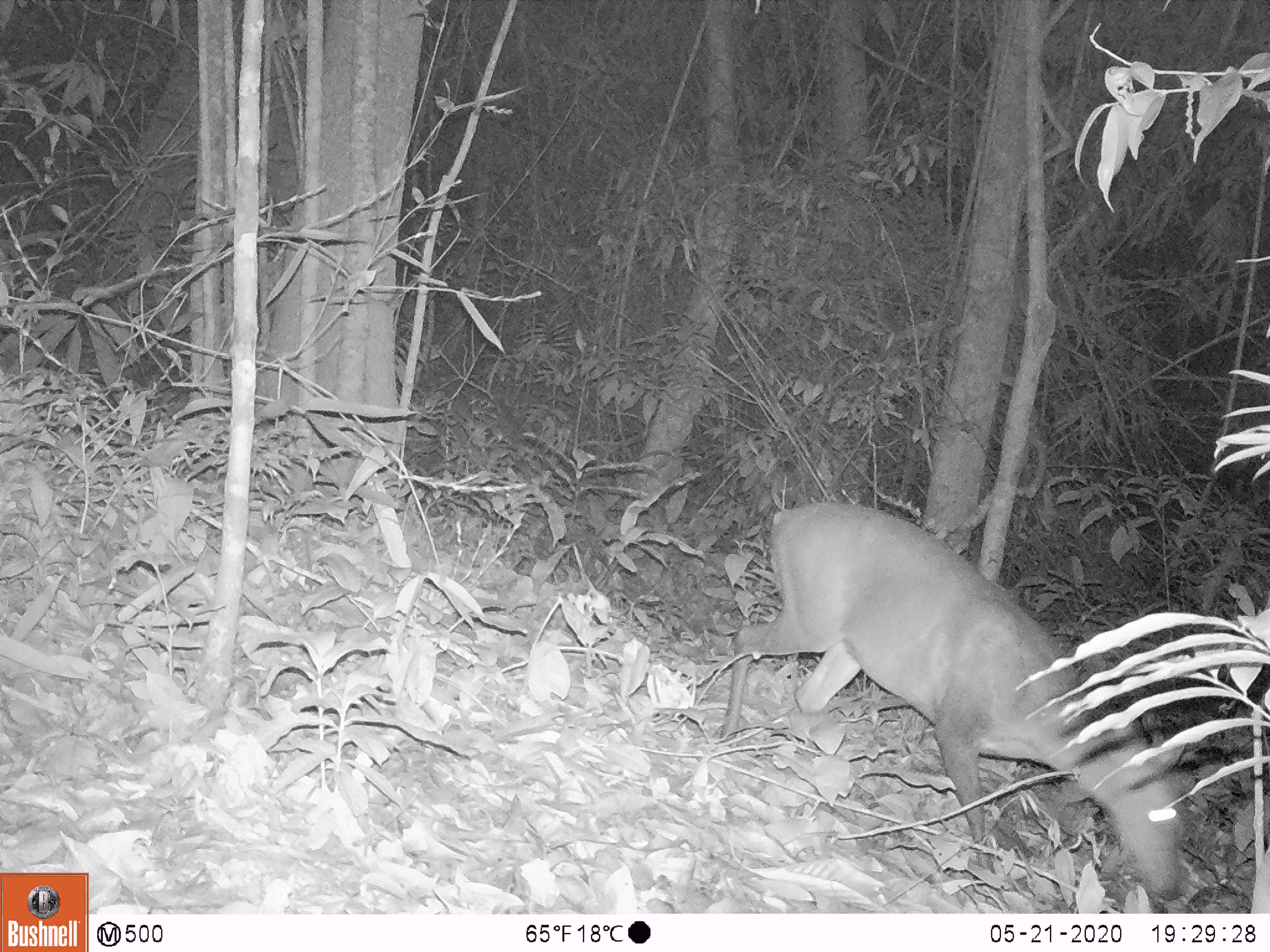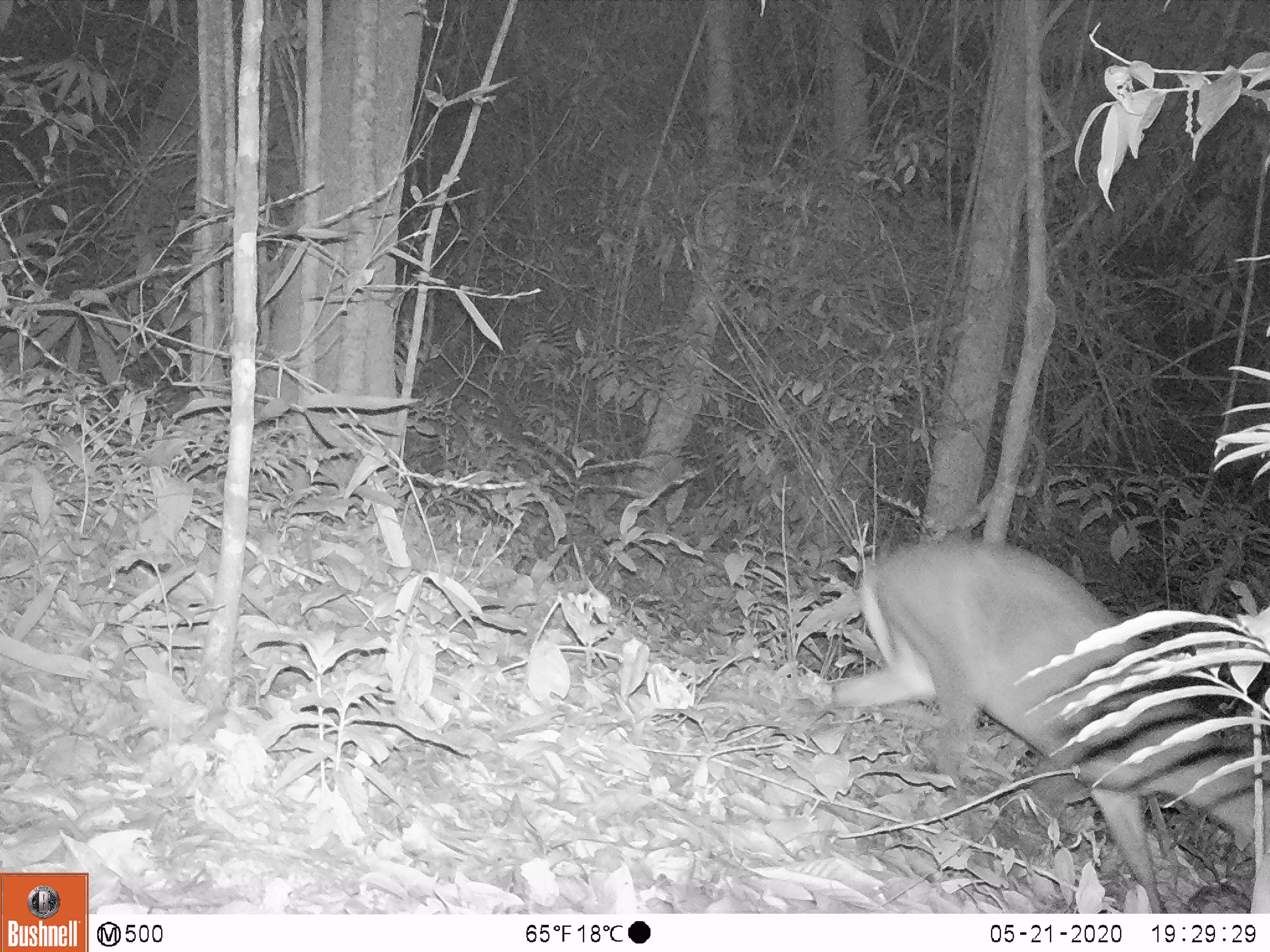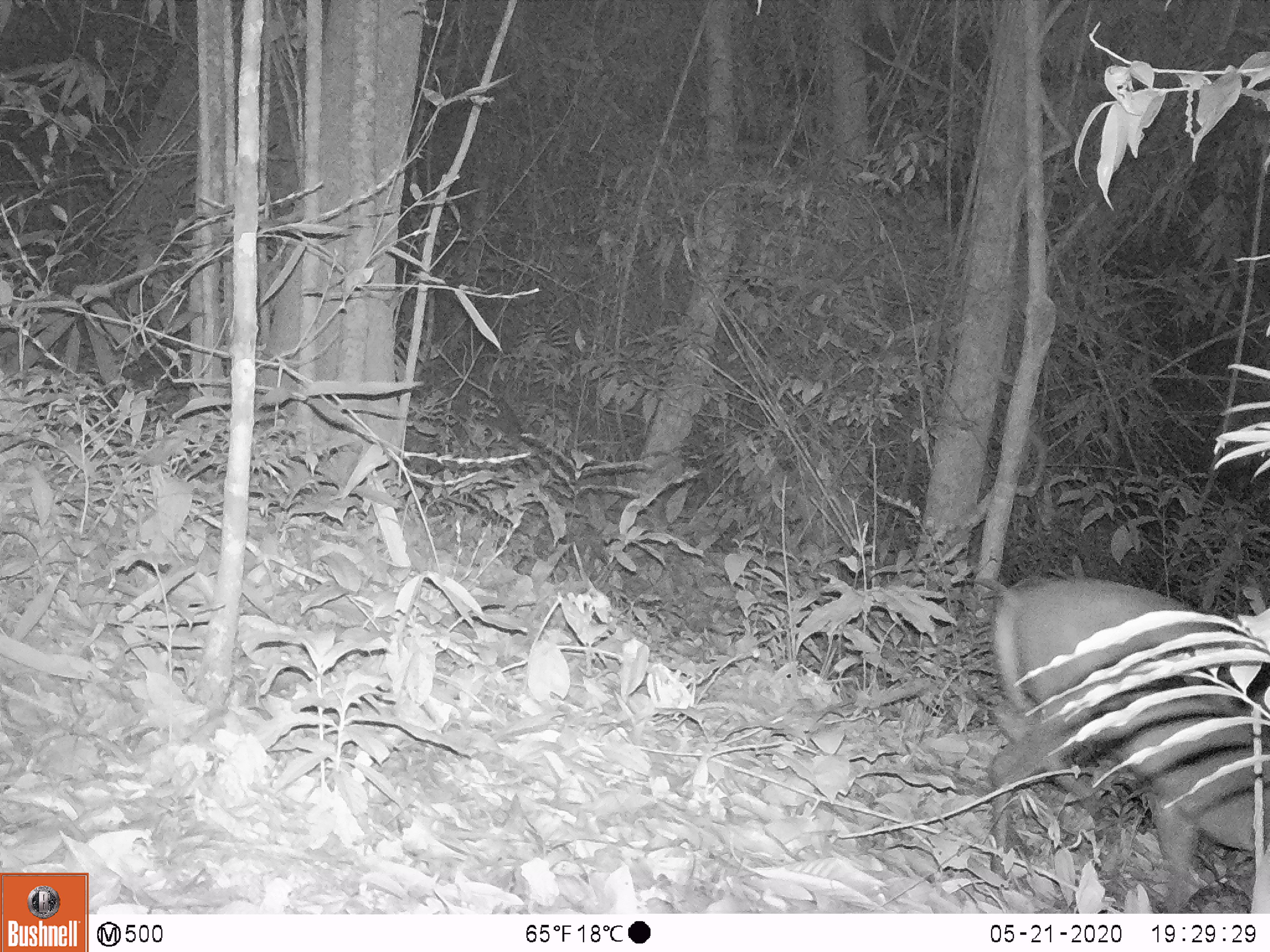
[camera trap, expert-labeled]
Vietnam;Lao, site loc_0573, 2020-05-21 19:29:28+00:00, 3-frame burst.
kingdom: Animalia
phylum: Chordata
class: Mammalia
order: Artiodactyla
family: Cervidae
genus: Muntiacus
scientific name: Muntiacus rooseveltorum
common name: roosevelt's muntjac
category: roosevelts muntjac group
Roosevelts muntjac group (roosevelt's muntjac) (Muntiacus rooseveltorum). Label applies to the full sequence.